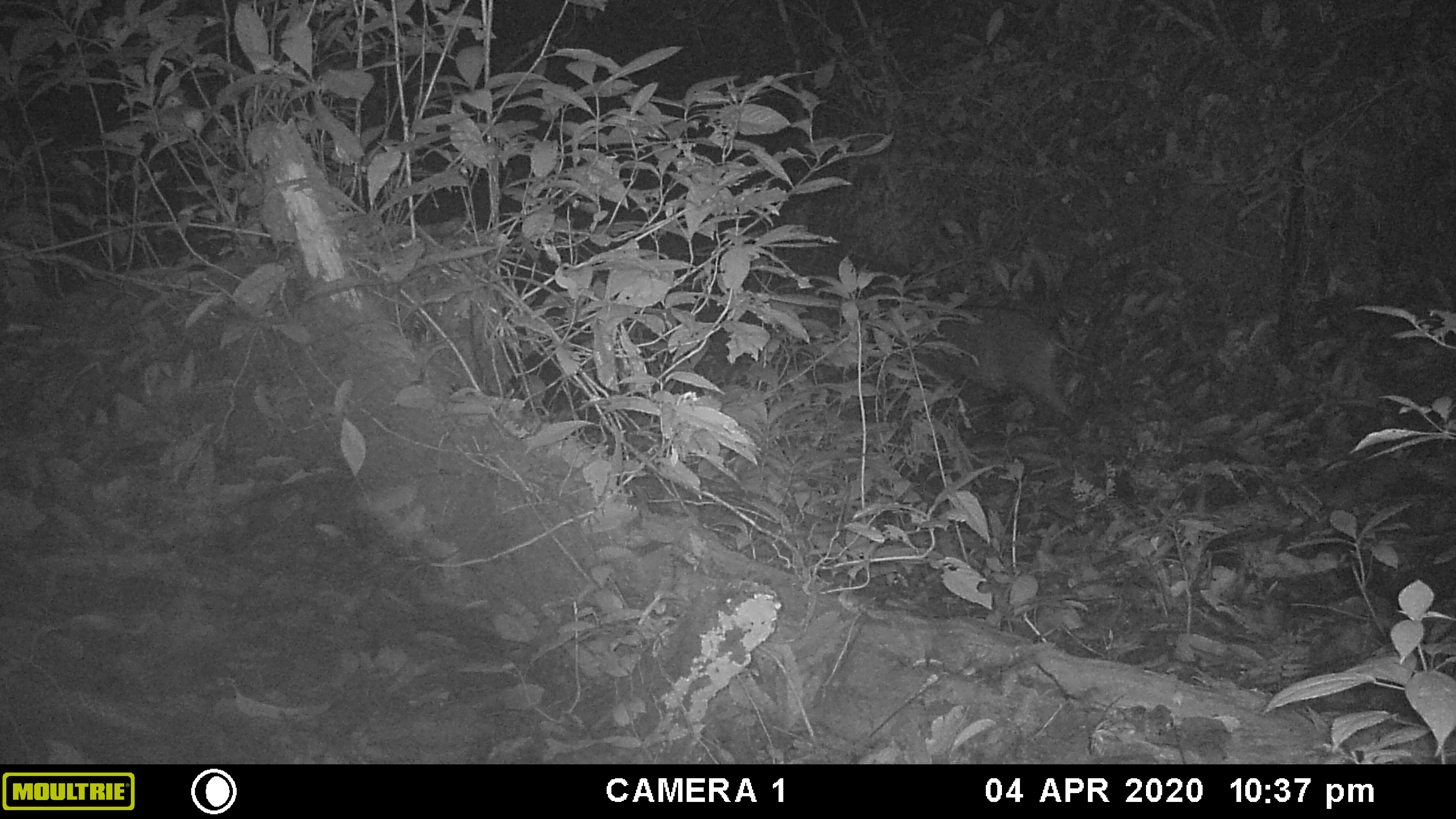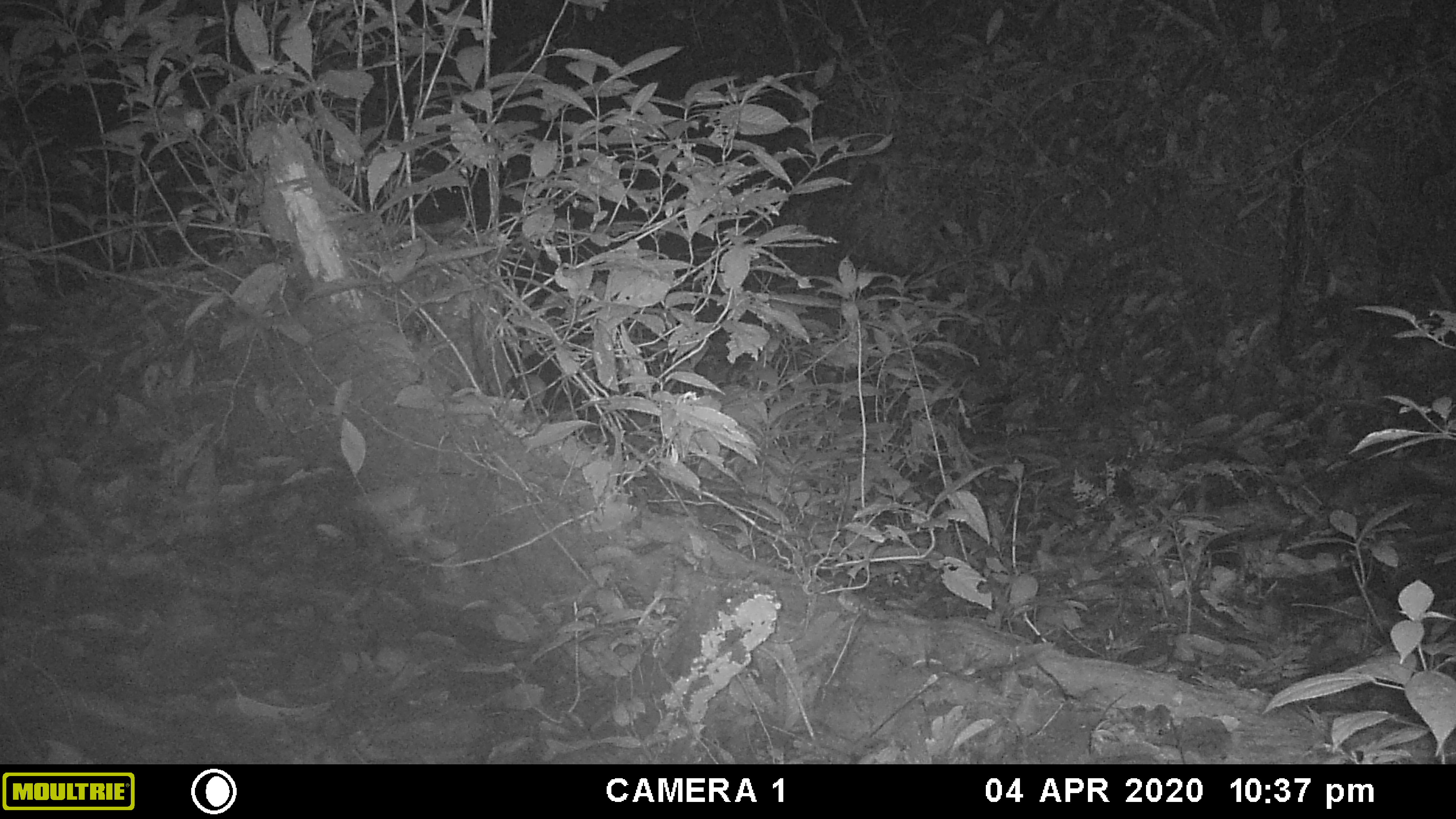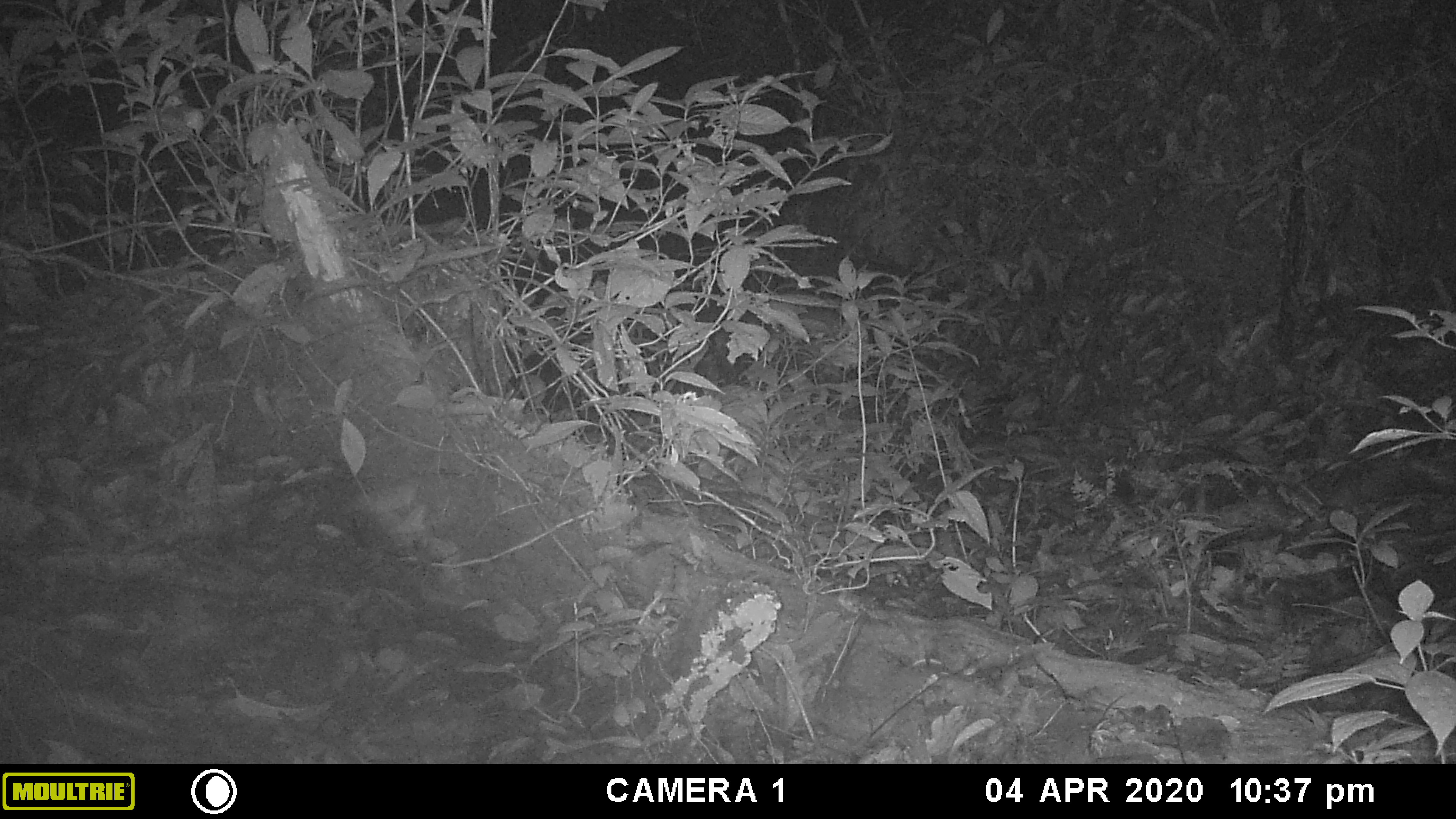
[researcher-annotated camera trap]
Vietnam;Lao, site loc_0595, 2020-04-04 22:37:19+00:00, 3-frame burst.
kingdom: Animalia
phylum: Chordata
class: Mammalia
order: Artiodactyla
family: Suidae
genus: Sus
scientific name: Sus scrofa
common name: eurasian wild pig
Eurasian wild pig (Sus scrofa). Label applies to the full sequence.